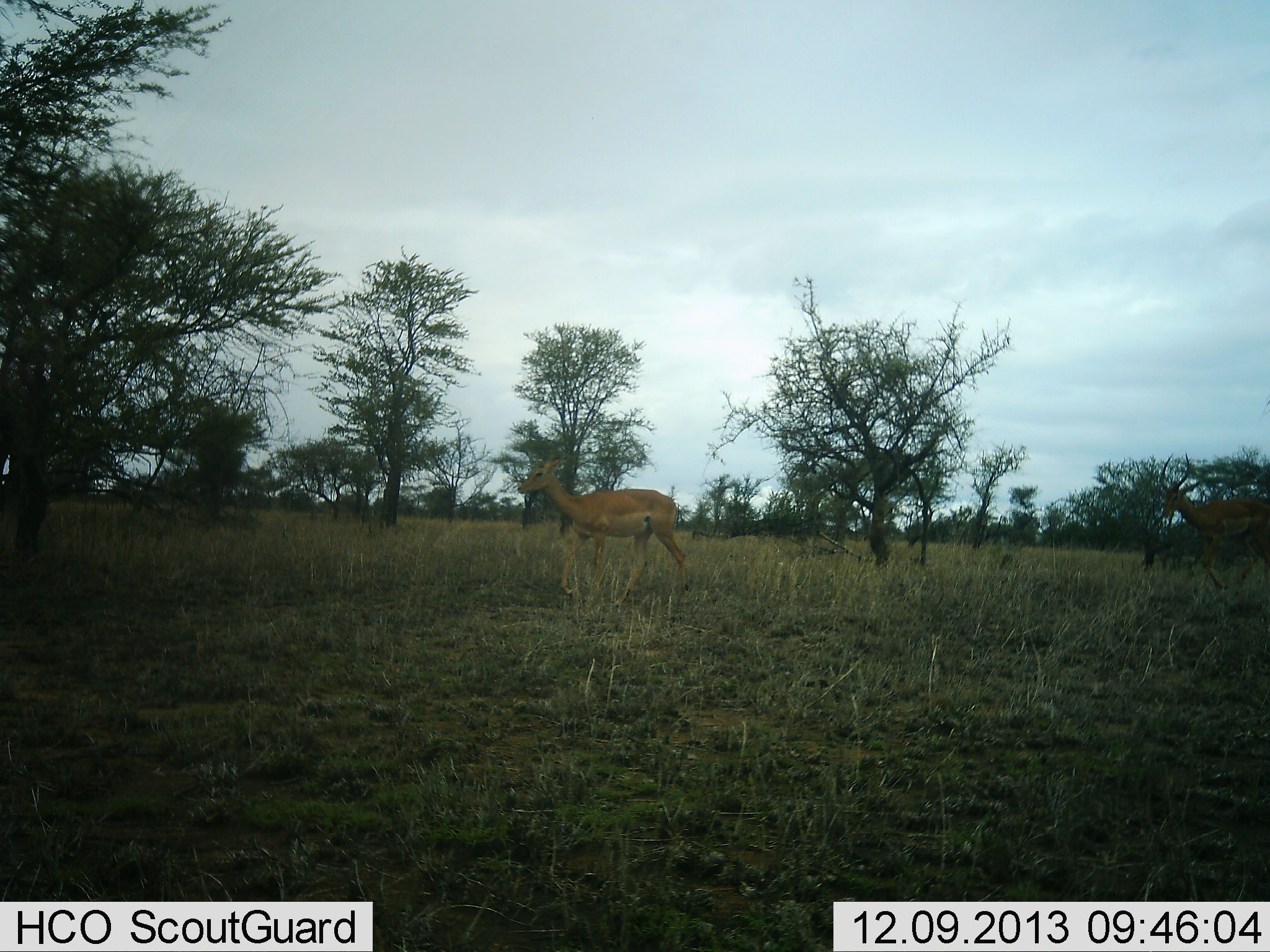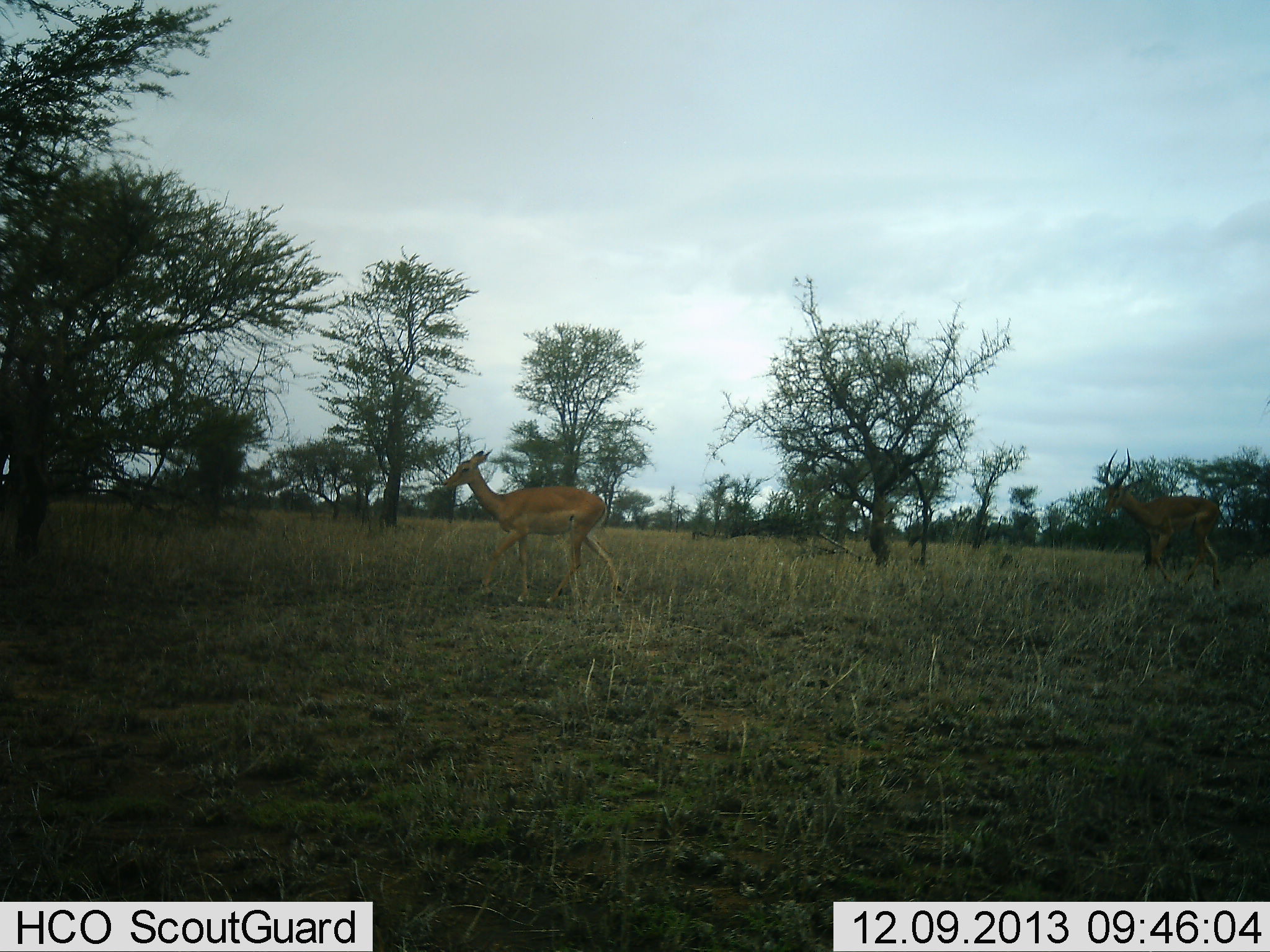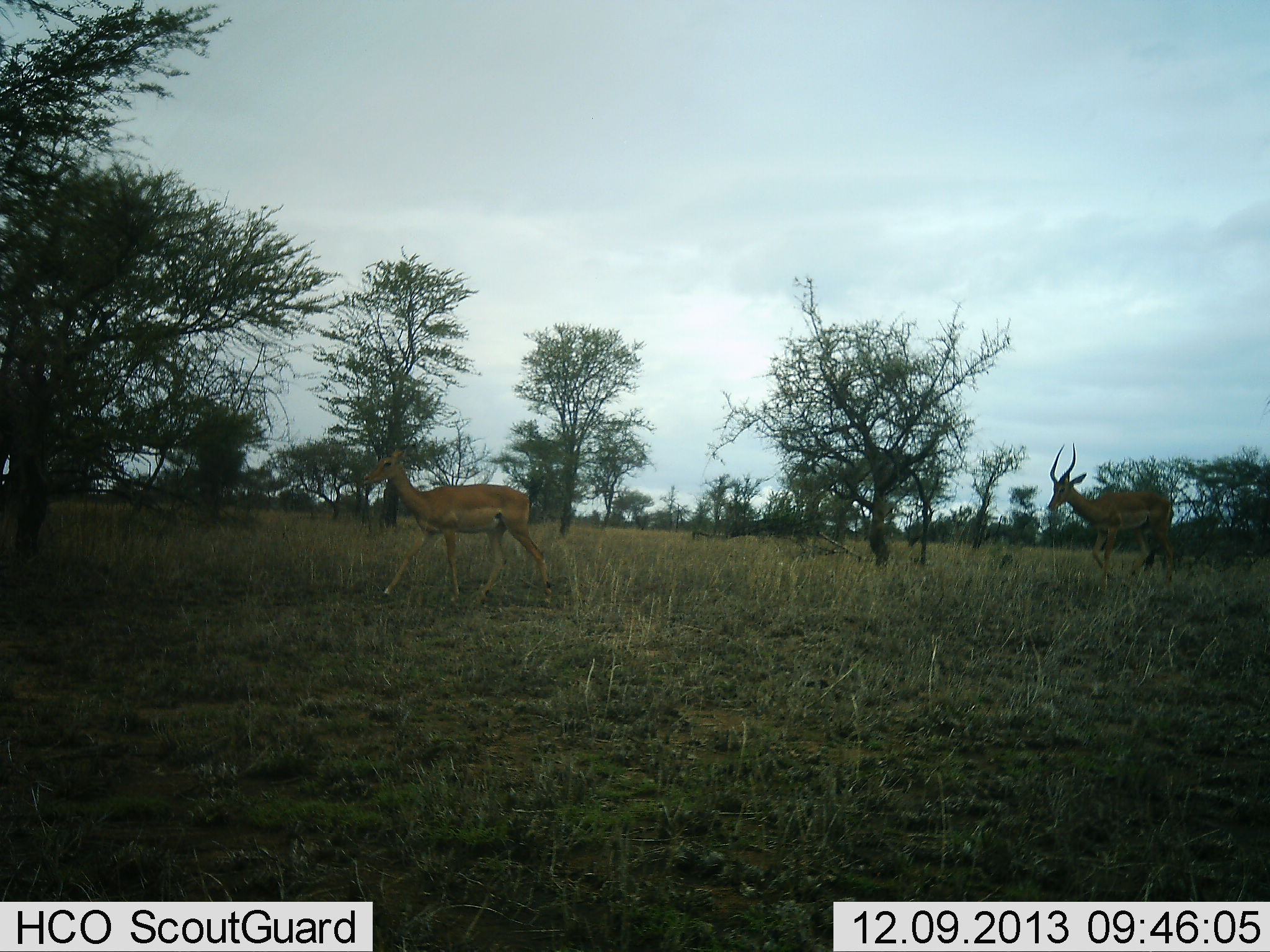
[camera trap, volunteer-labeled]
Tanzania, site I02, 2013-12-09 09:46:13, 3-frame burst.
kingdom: Animalia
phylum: Chordata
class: Mammalia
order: Artiodactyla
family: Bovidae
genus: Aepyceros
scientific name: Aepyceros melampus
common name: impala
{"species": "impala (Aepyceros melampus)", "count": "2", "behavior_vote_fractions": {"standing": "10%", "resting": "0%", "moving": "100%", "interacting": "0%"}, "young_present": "20%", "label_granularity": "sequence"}